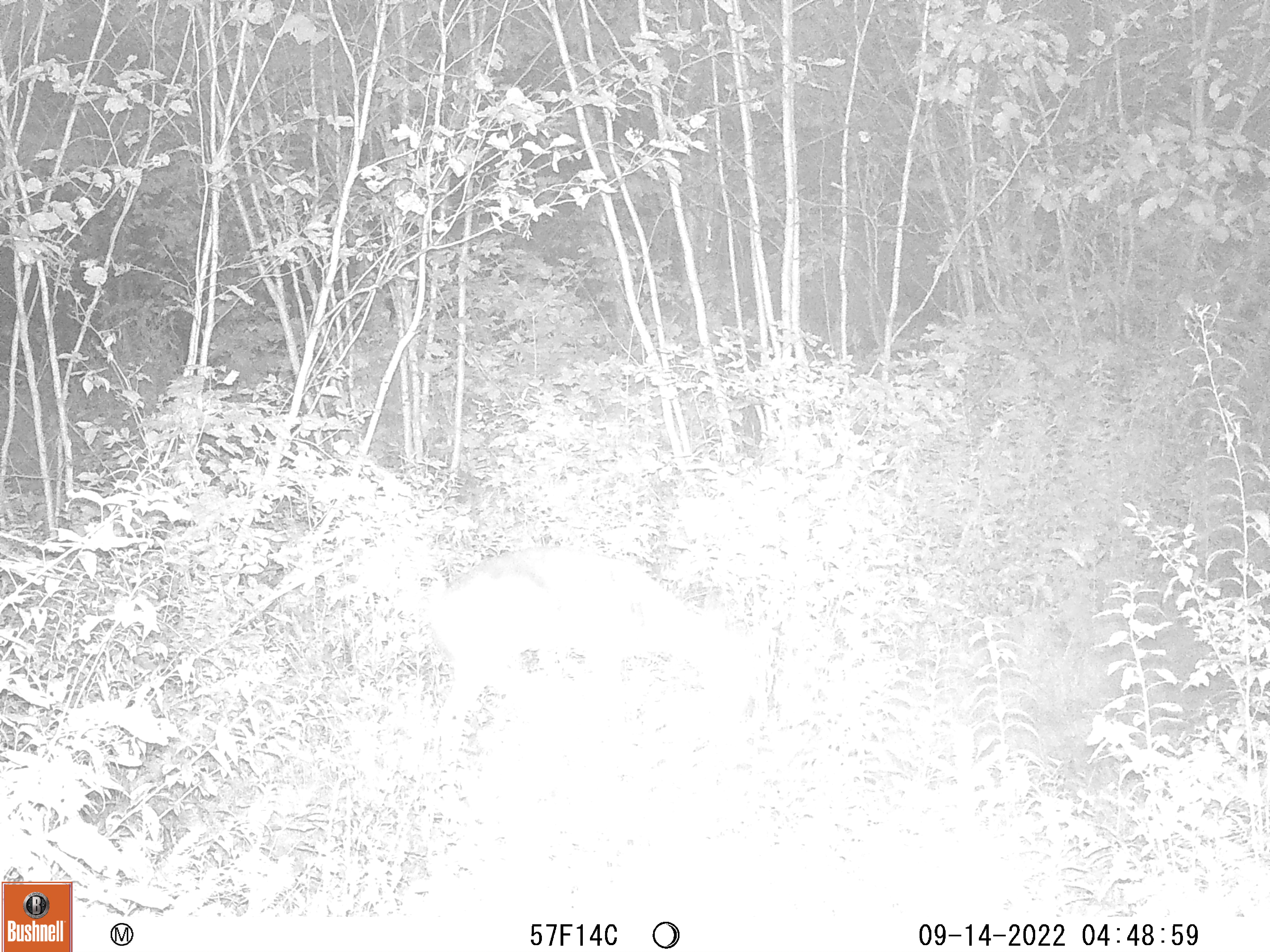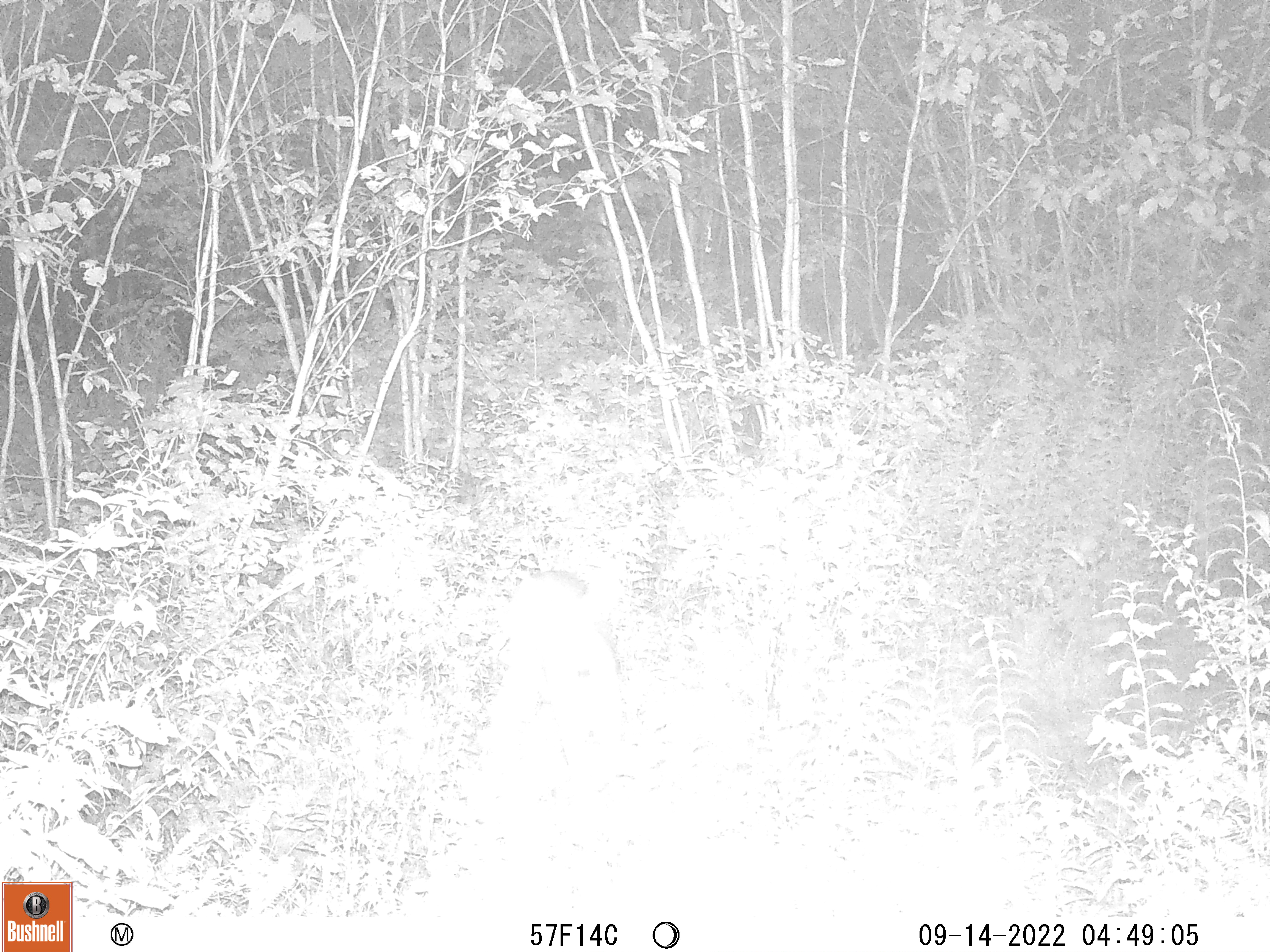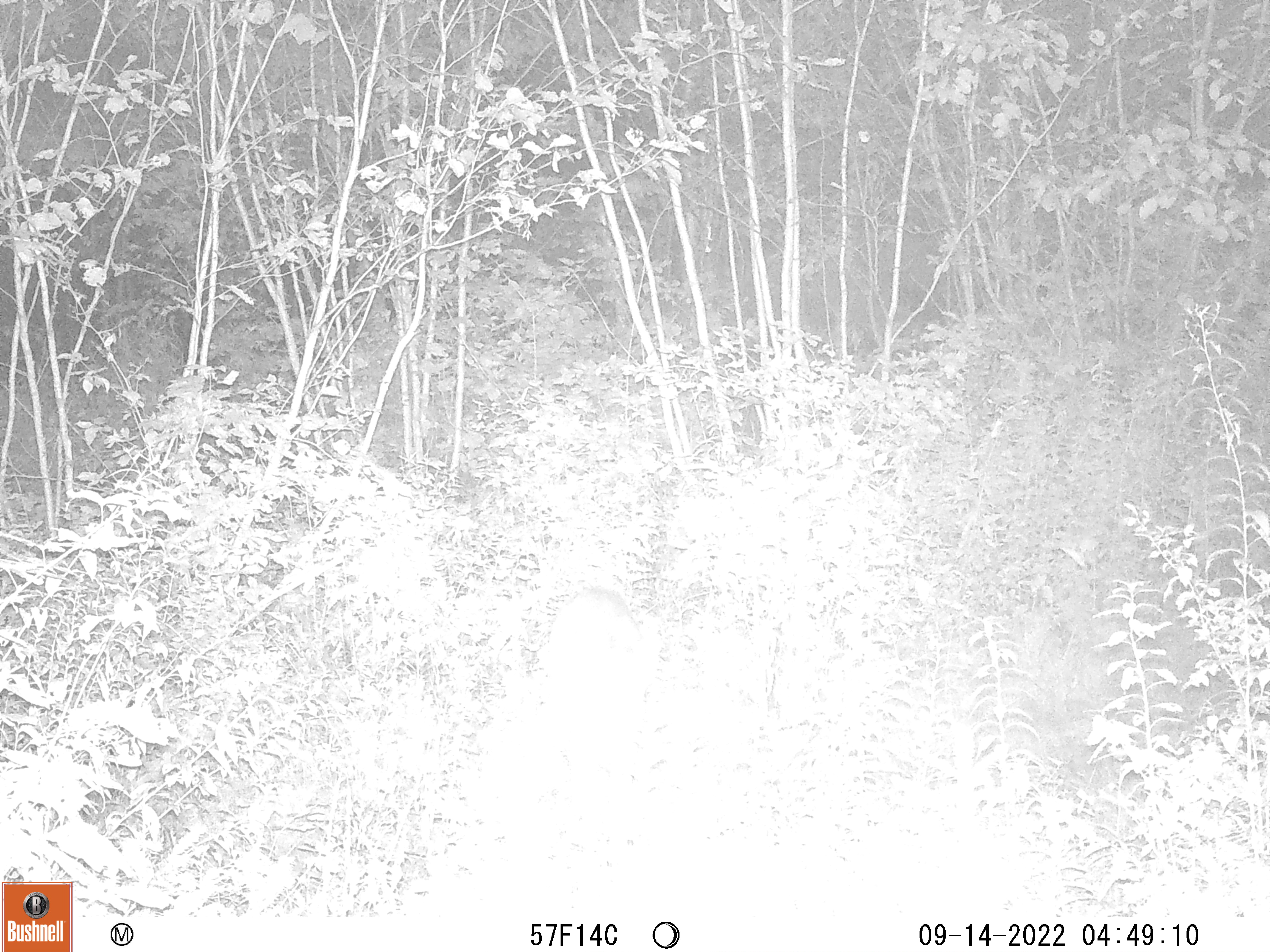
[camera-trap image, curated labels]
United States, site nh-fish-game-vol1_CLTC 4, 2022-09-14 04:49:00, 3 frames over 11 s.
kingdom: Animalia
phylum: Chordata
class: Mammalia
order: Artiodactyla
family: Cervidae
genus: Odocoileus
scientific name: Odocoileus virginianus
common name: white-tailed deer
White-tailed deer (Odocoileus virginianus).